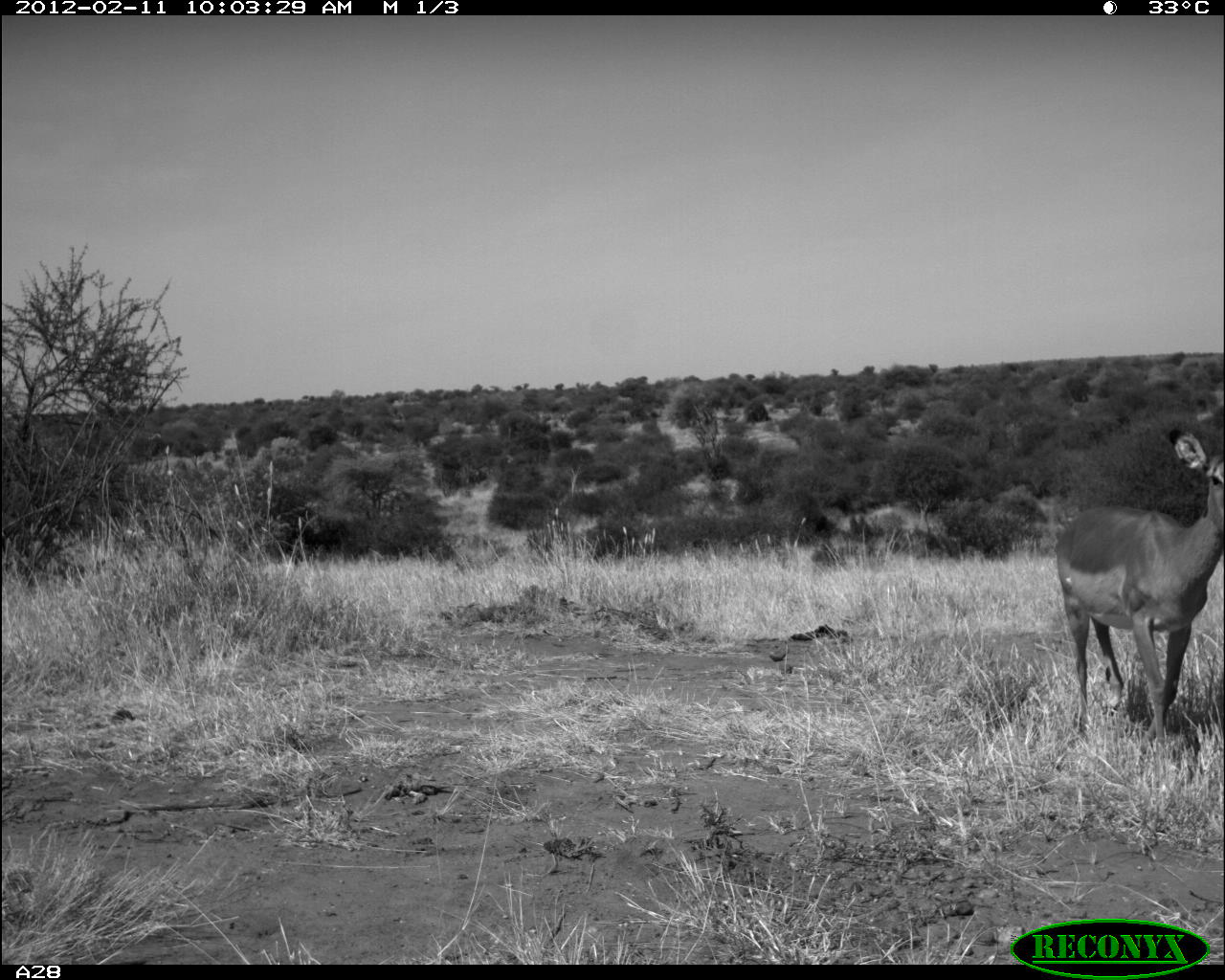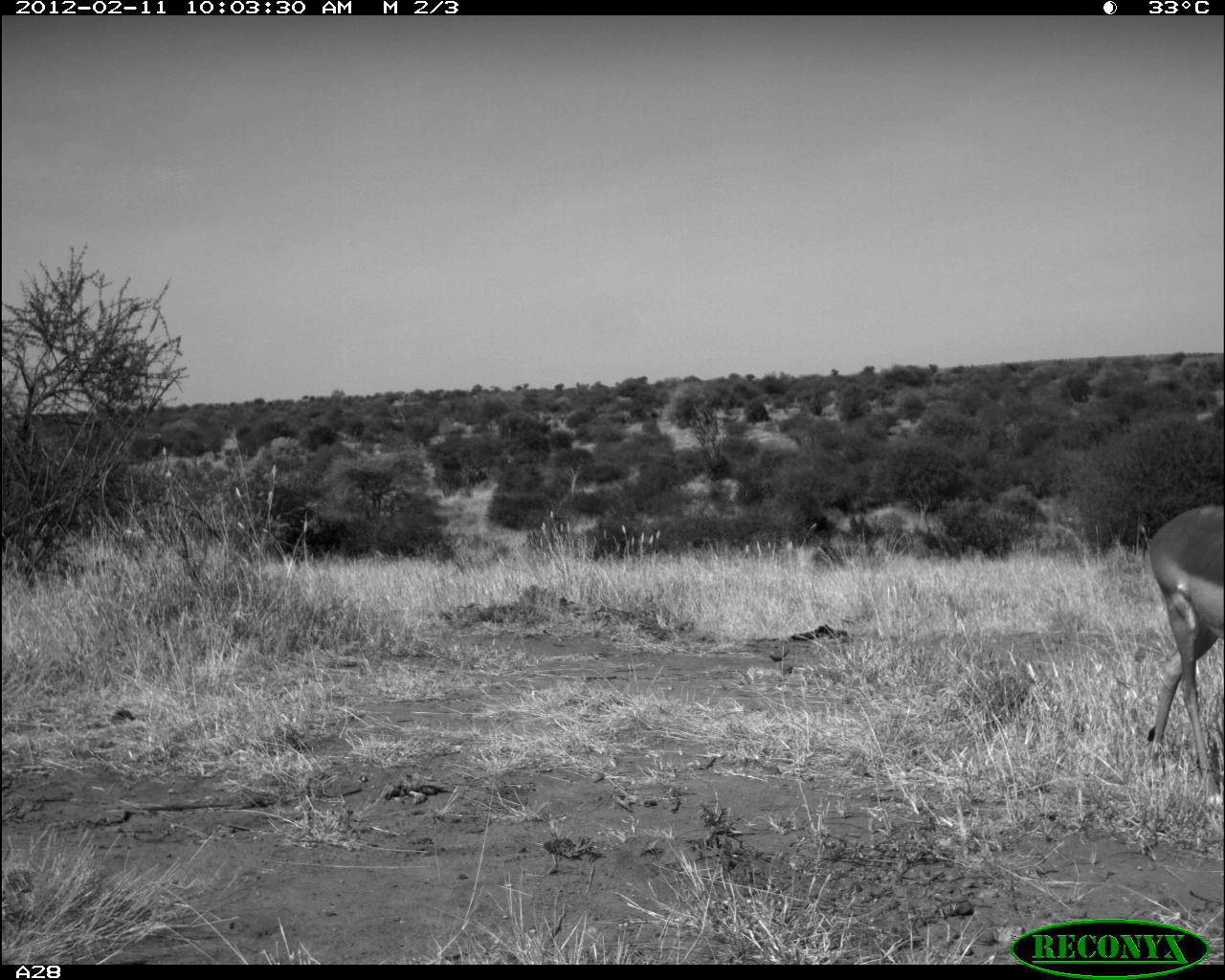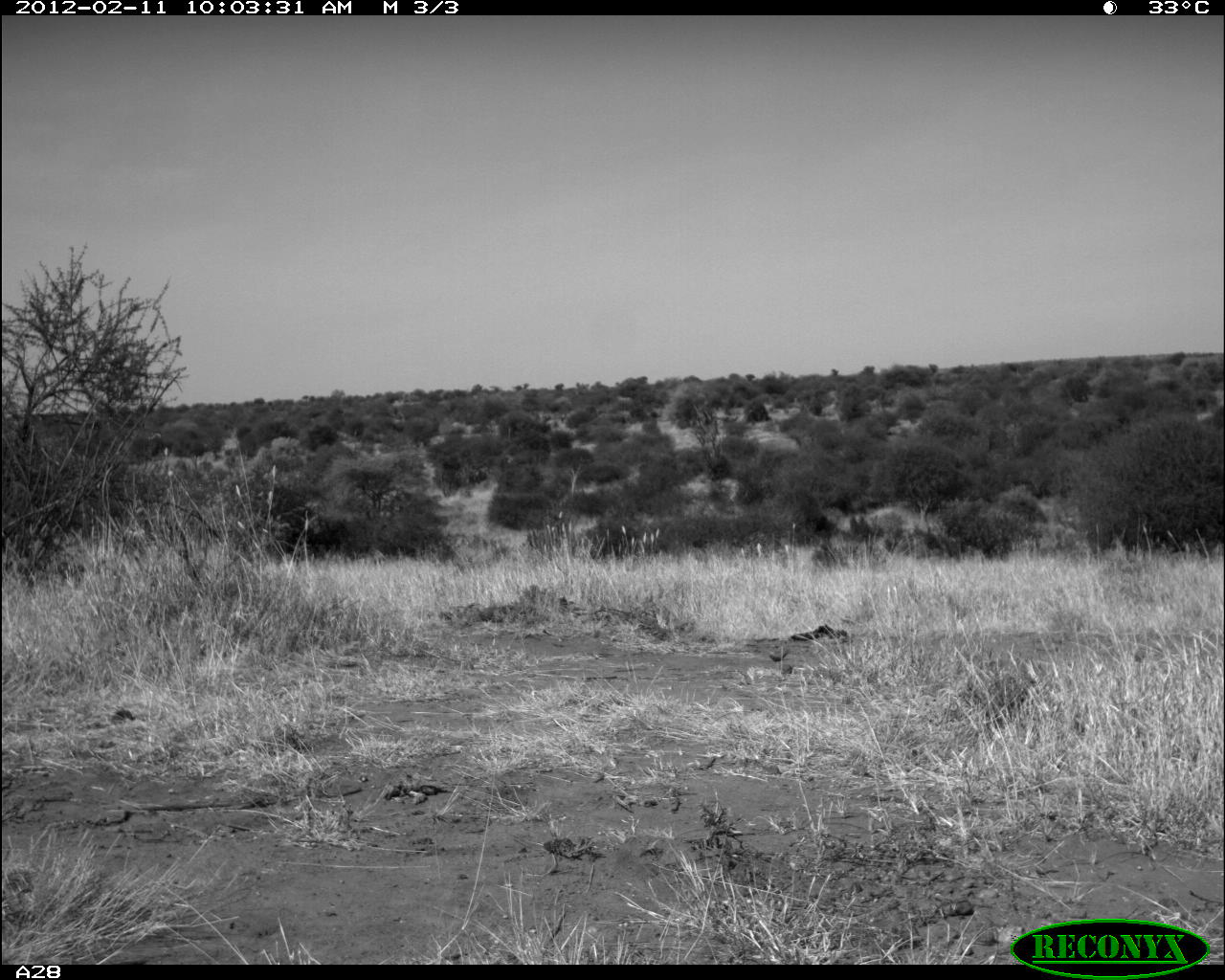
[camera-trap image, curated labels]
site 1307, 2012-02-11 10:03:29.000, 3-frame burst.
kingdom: Animalia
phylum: Chordata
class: Mammalia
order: Artiodactyla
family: Bovidae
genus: Aepyceros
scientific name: Aepyceros melampus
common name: impala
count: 1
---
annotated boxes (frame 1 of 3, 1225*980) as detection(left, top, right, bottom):
aepyceros melampus: detection(1054, 434, 1225, 746)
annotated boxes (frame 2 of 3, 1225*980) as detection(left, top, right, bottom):
aepyceros melampus: detection(1147, 501, 1225, 811)